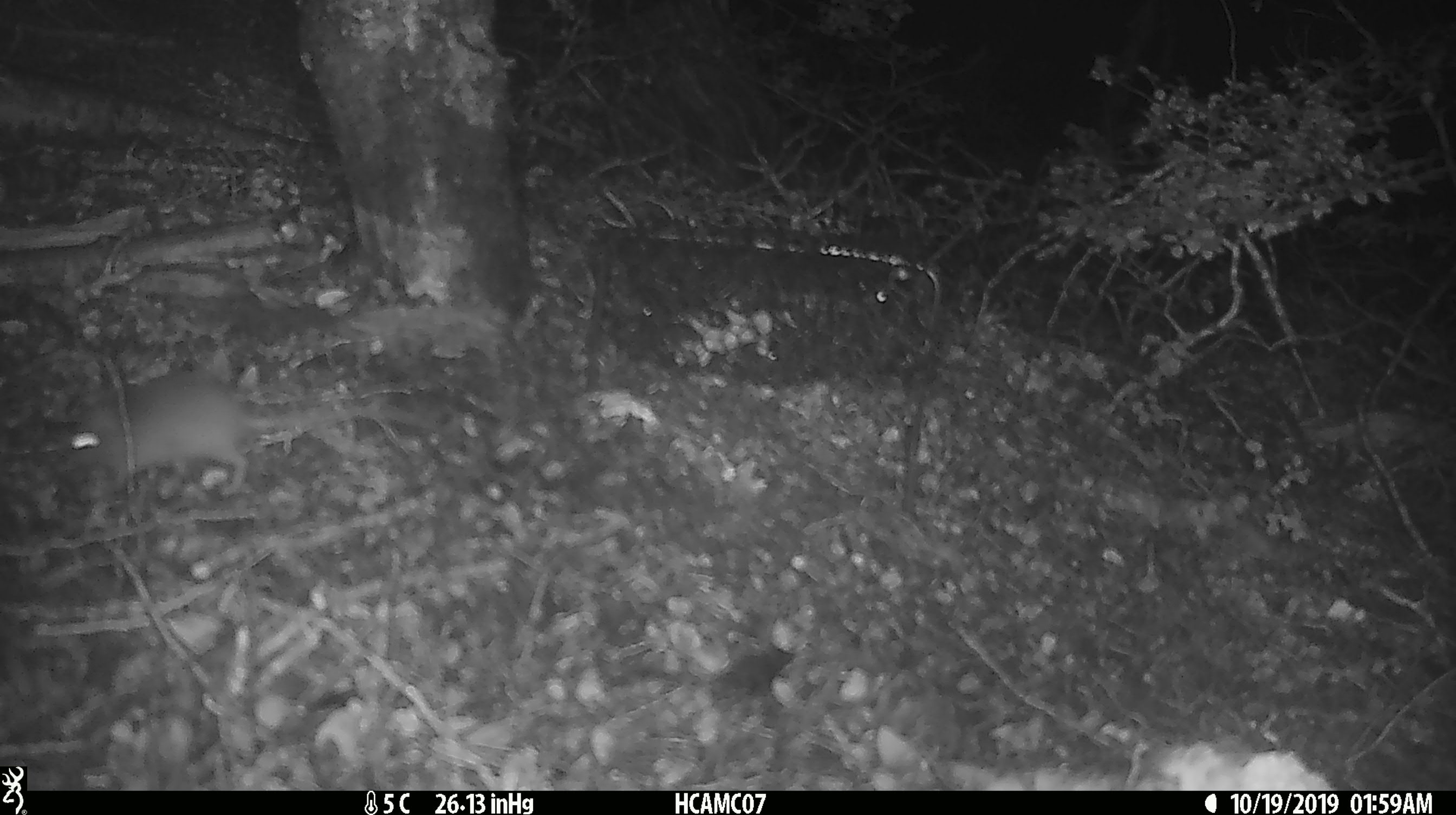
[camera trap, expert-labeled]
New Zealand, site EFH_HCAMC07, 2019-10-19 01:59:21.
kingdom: Animalia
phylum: Chordata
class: Mammalia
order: Rodentia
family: Muridae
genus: Mus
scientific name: Mus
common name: mouse